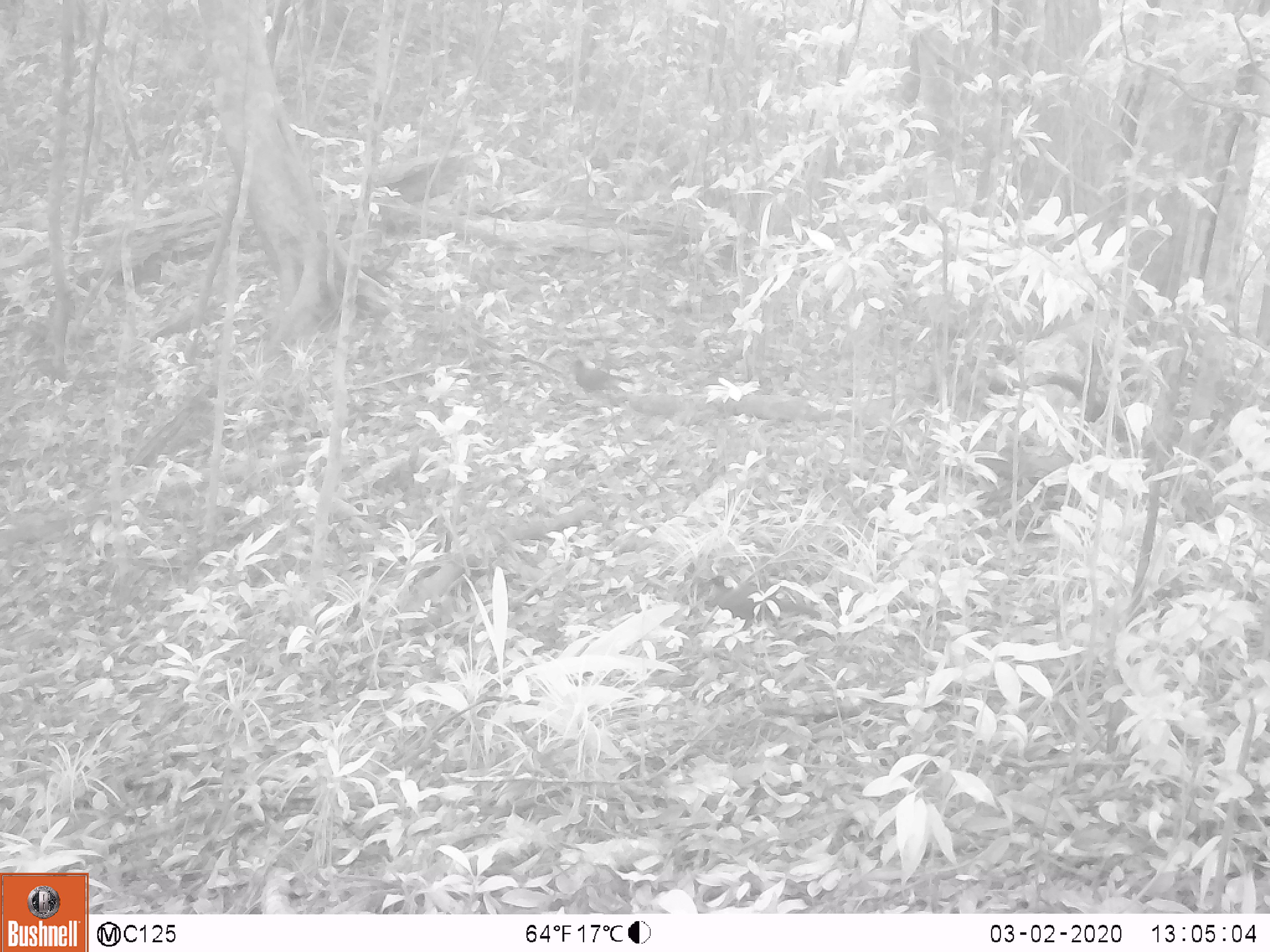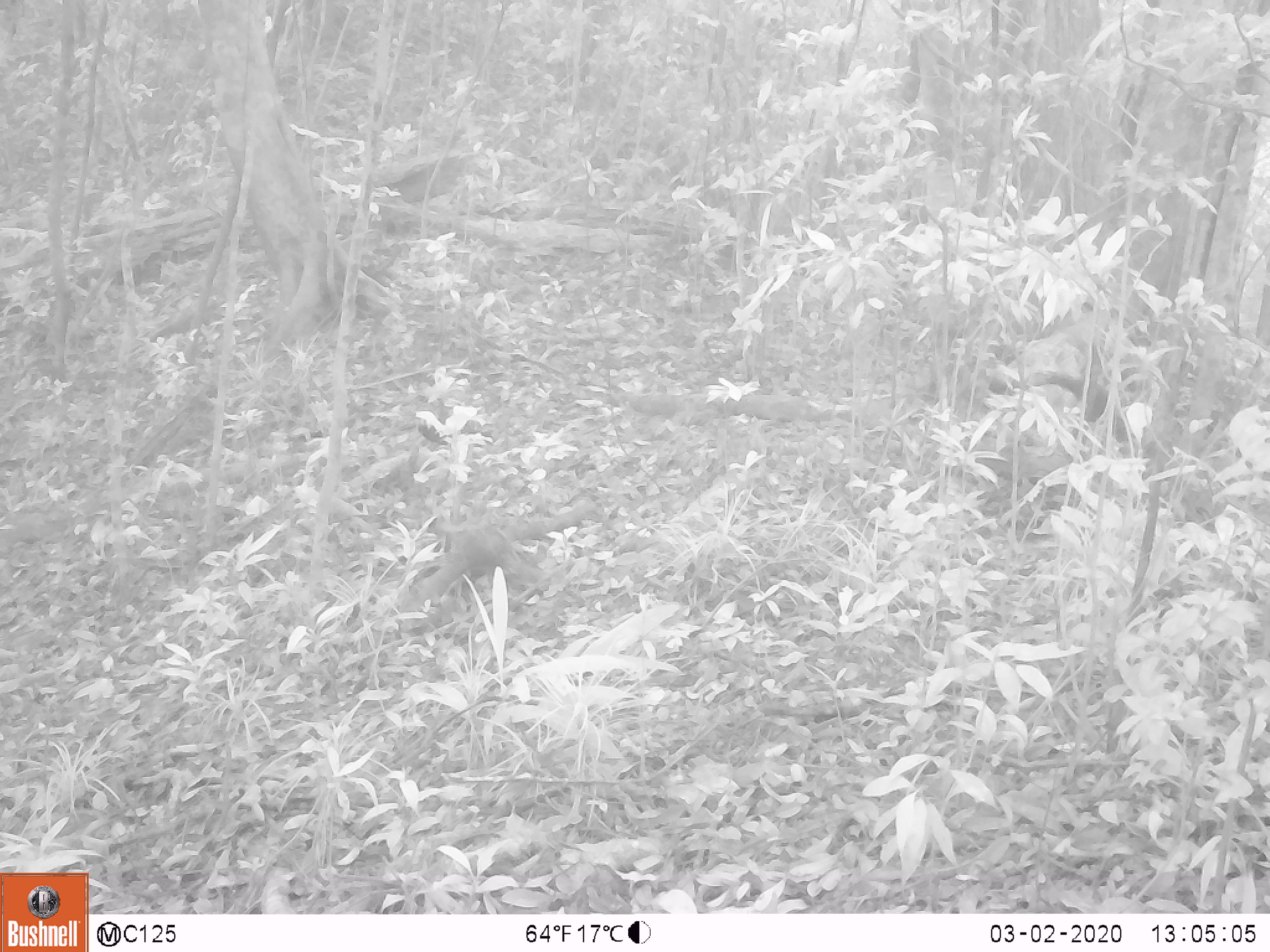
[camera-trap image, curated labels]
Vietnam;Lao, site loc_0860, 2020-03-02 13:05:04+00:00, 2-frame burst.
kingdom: Animalia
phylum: Chordata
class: Mammalia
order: Rodentia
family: Sciuridae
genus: Sciurus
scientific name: Sciurus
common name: squirrel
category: unidentified squirrel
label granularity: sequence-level